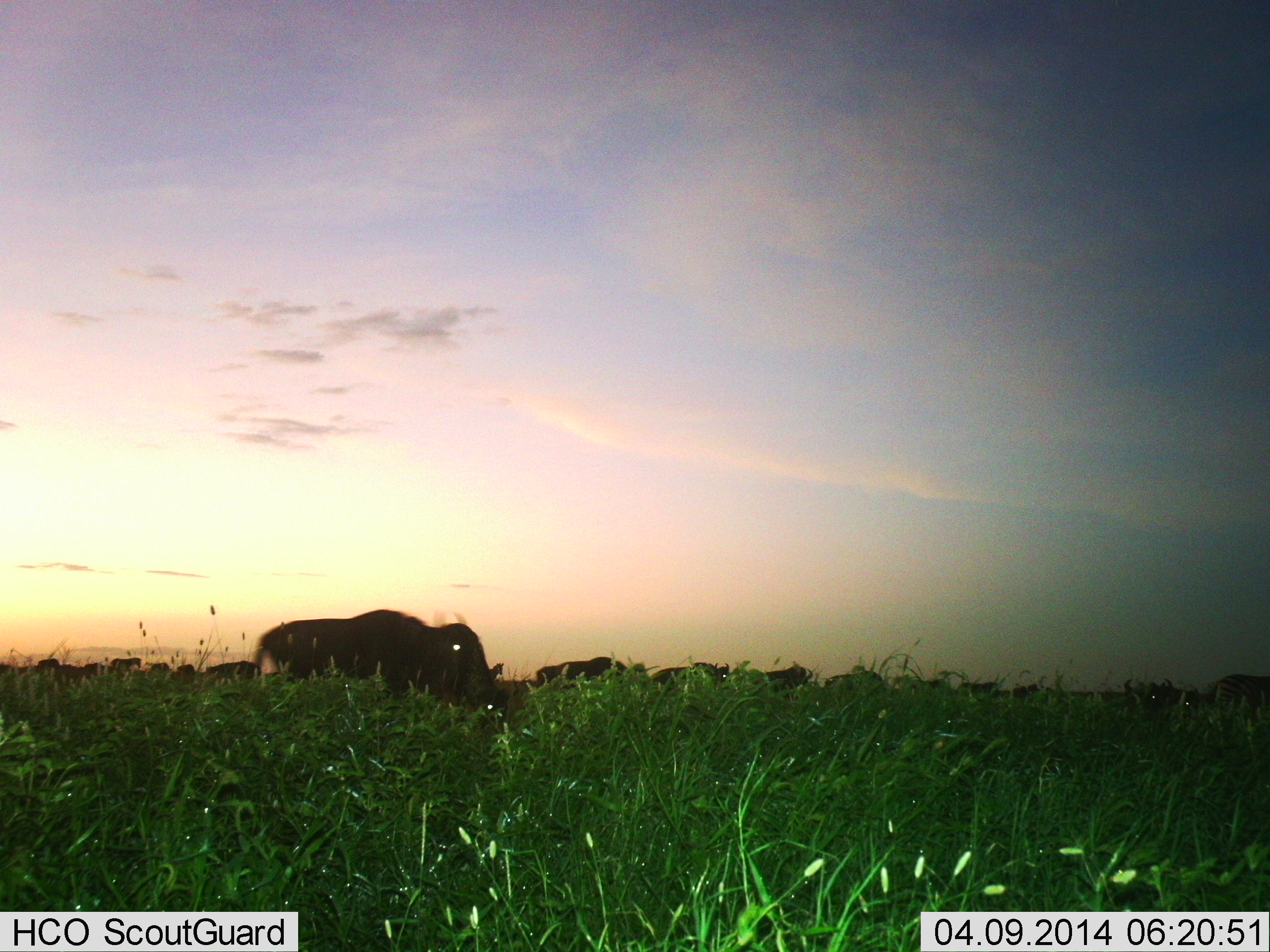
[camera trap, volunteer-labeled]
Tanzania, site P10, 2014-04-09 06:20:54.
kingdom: Animalia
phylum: Chordata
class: Mammalia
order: Artiodactyla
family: Bovidae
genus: Connochaetes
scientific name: Connochaetes taurinus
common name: blue wildebeest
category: wildebeest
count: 11-50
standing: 36%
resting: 0%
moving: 82%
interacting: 0%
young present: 0%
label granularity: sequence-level